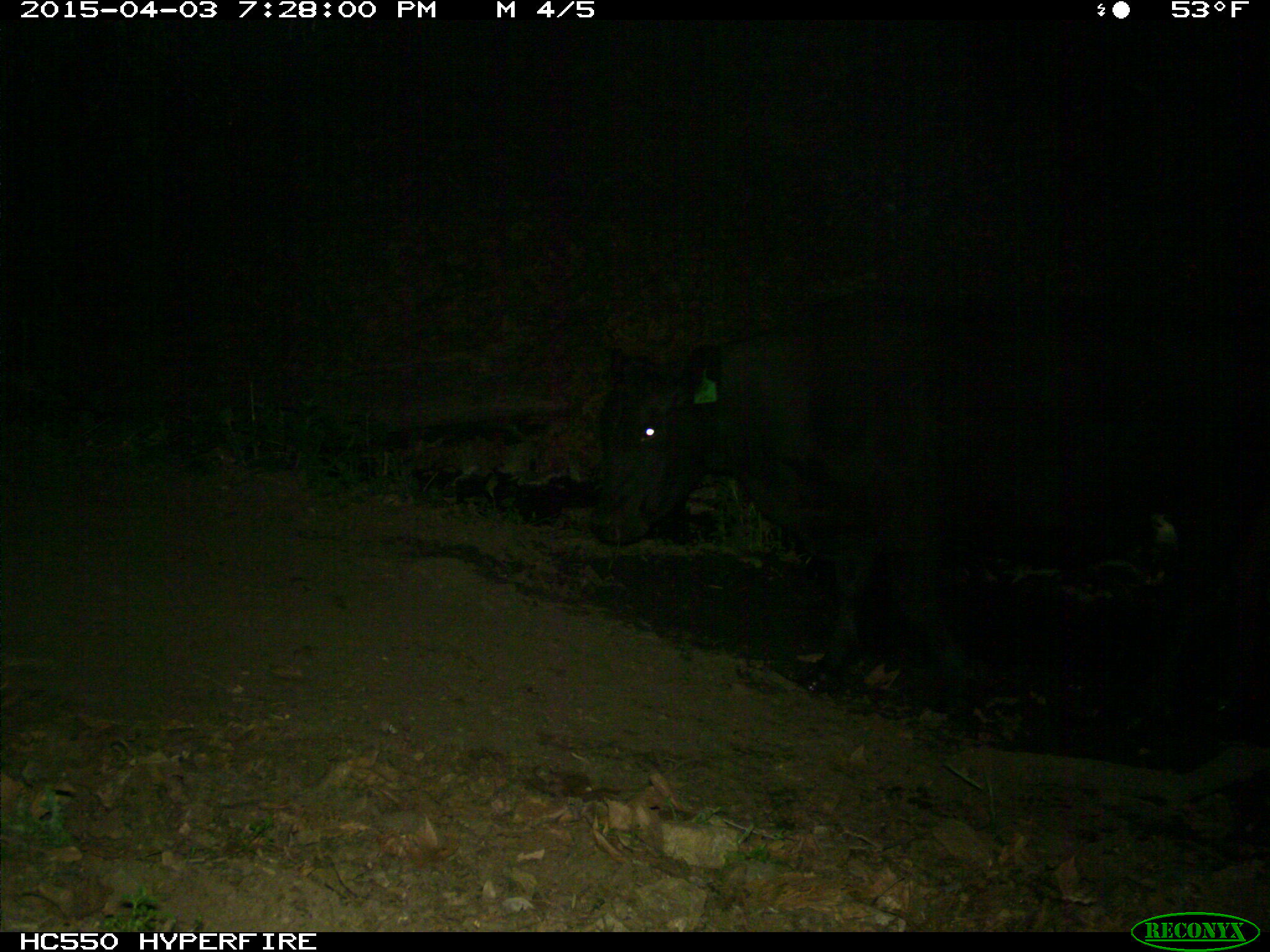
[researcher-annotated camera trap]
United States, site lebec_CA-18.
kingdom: Animalia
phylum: Chordata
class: Mammalia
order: Artiodactyla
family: Bovidae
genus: Bos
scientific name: Bos taurus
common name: domestic cow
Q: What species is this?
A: Bos taurus (domestic cow).